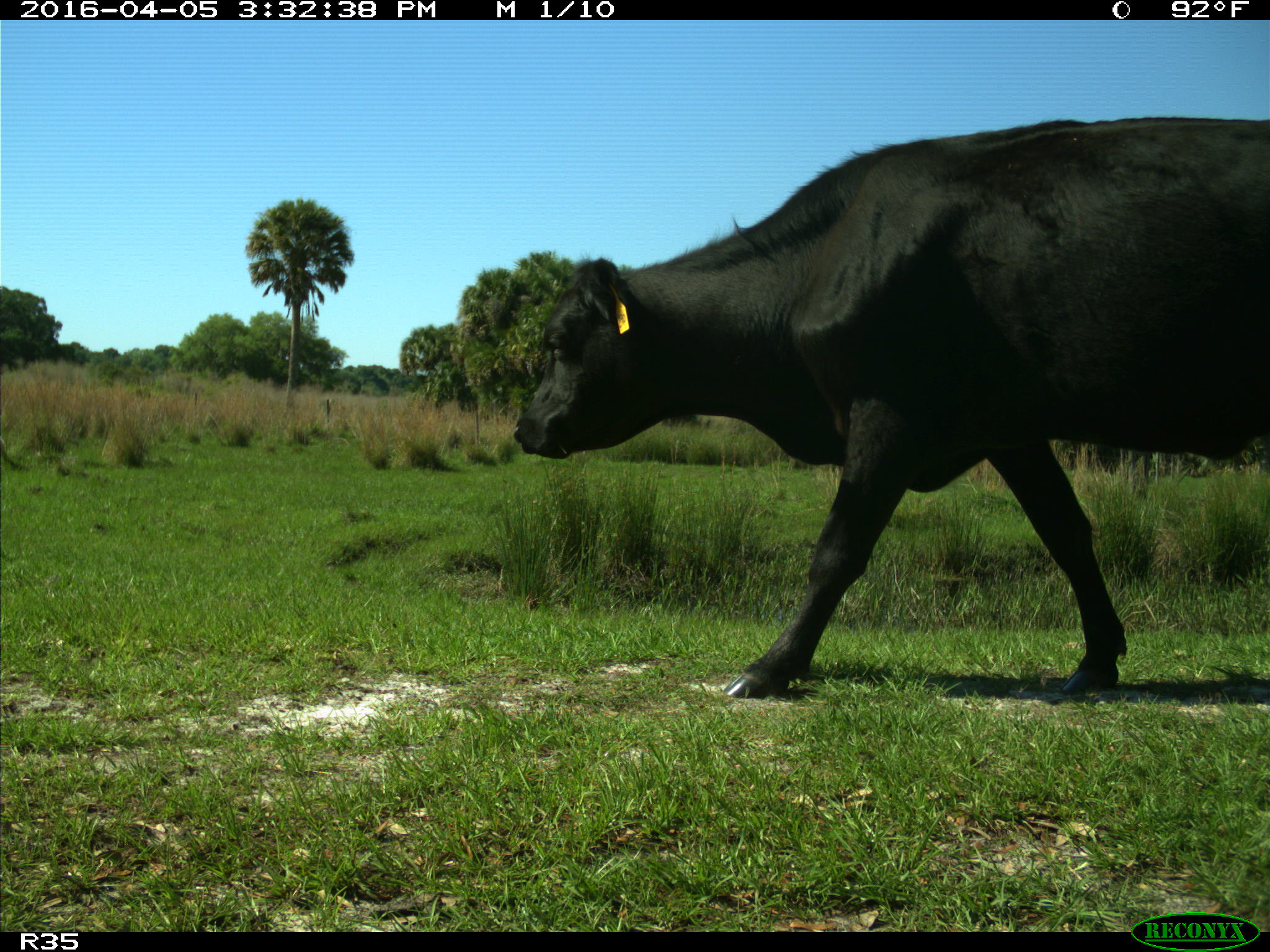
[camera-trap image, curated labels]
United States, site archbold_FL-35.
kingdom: Animalia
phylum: Chordata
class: Mammalia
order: Artiodactyla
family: Bovidae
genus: Bos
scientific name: Bos taurus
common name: domestic cow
Bos taurus (domestic cow).